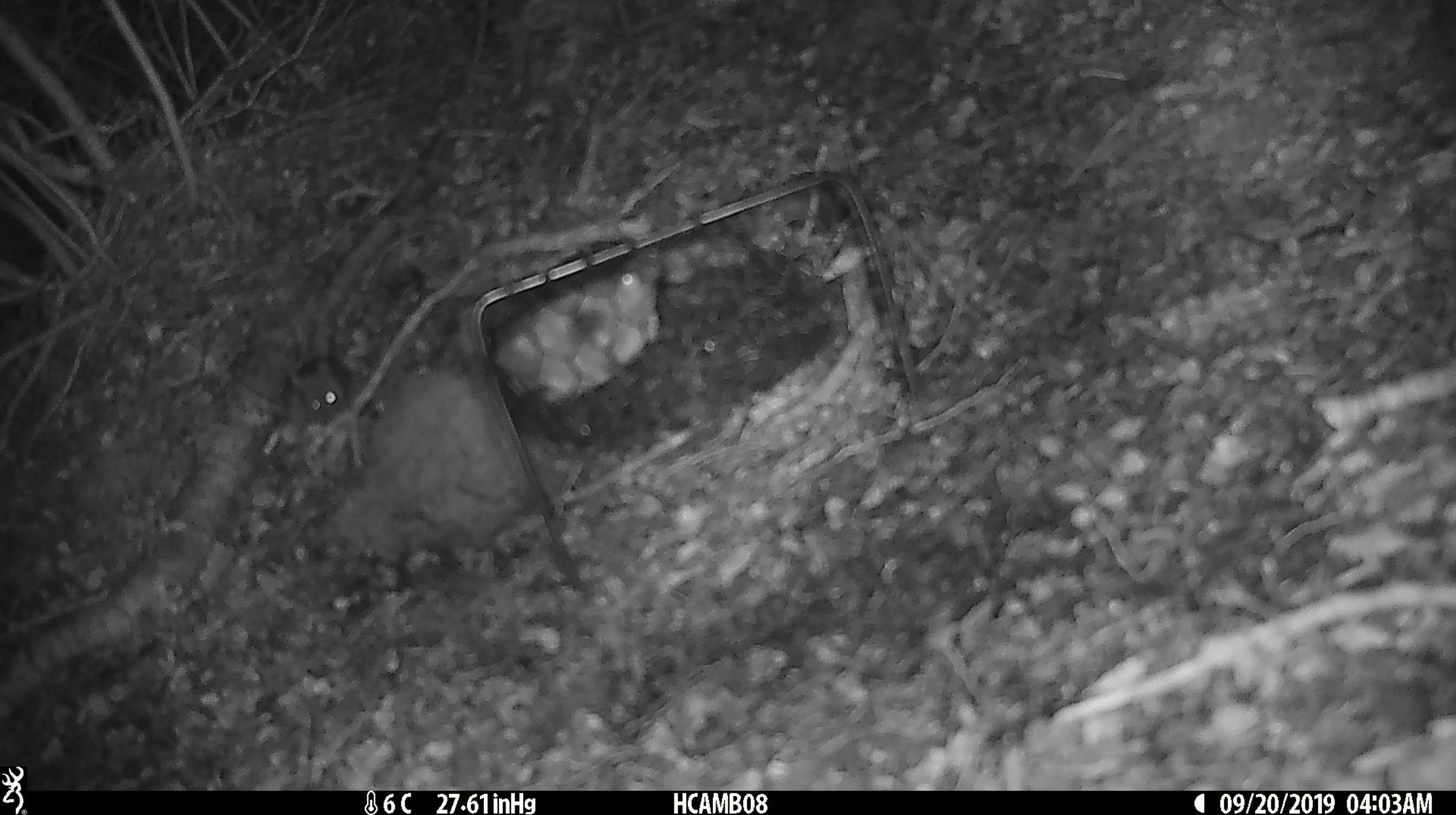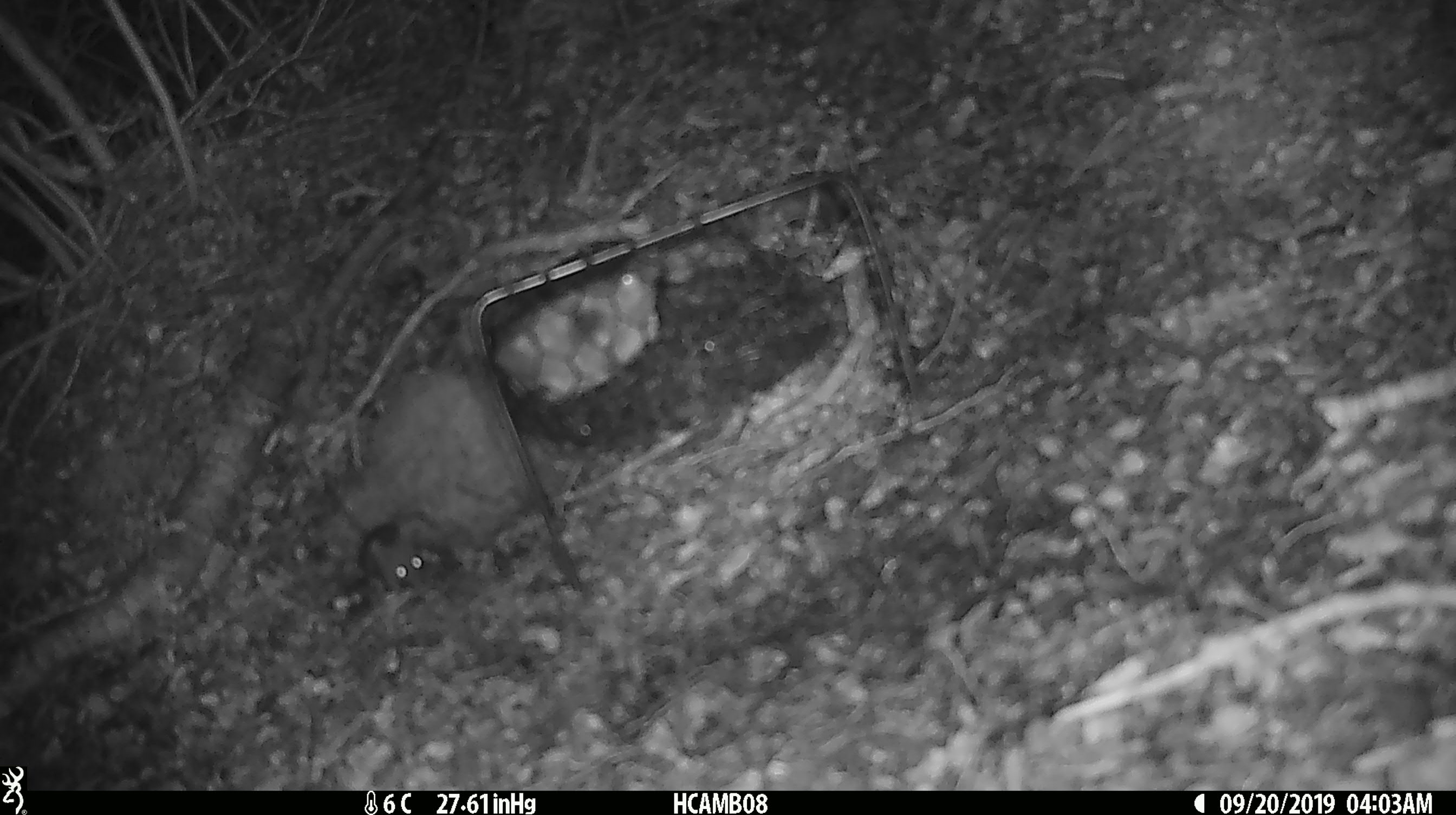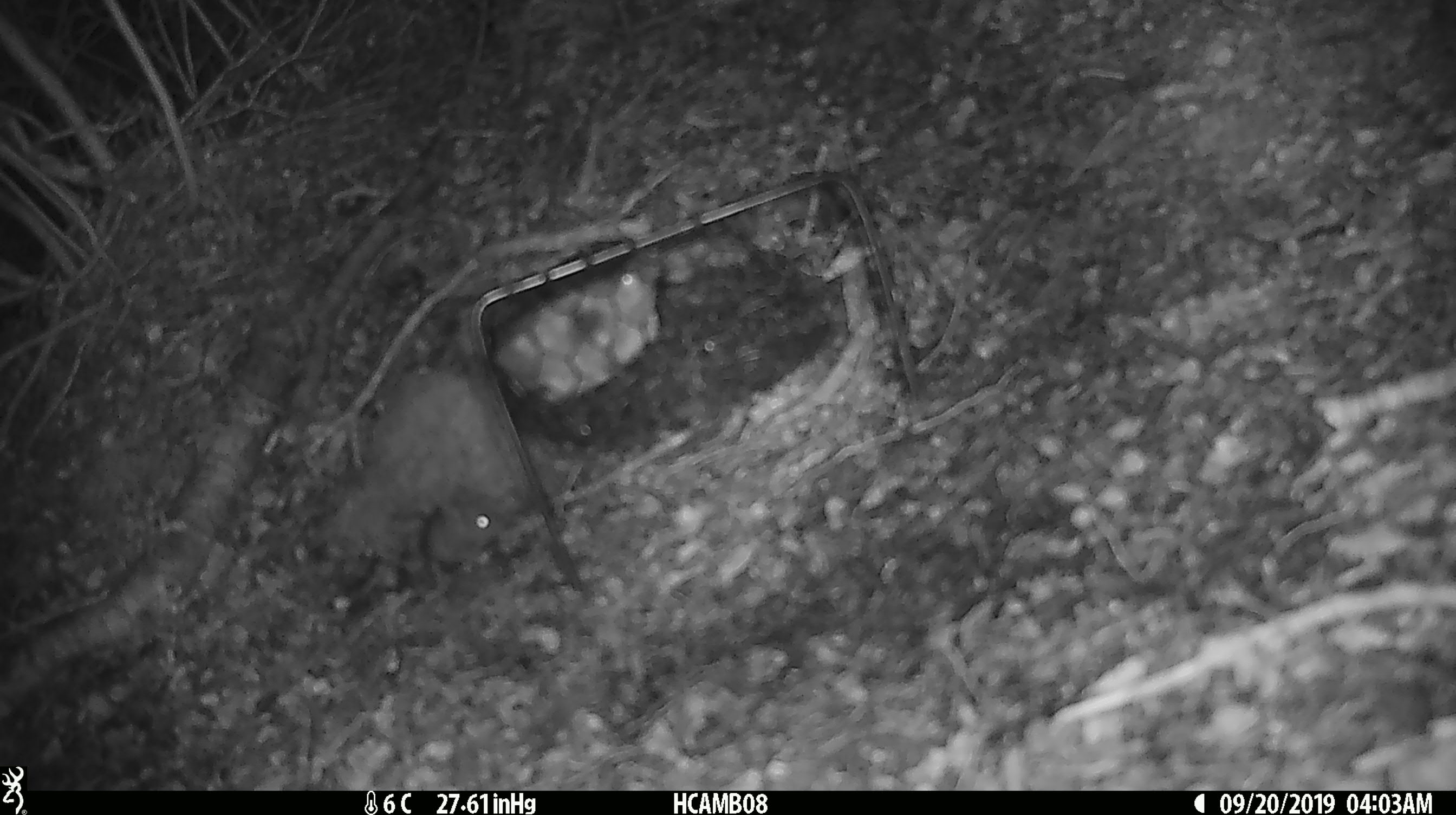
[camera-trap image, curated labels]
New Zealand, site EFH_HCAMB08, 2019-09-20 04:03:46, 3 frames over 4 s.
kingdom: Animalia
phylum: Chordata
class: Mammalia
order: Rodentia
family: Muridae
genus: Mus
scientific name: Mus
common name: mouse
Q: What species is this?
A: Mouse (Mus).